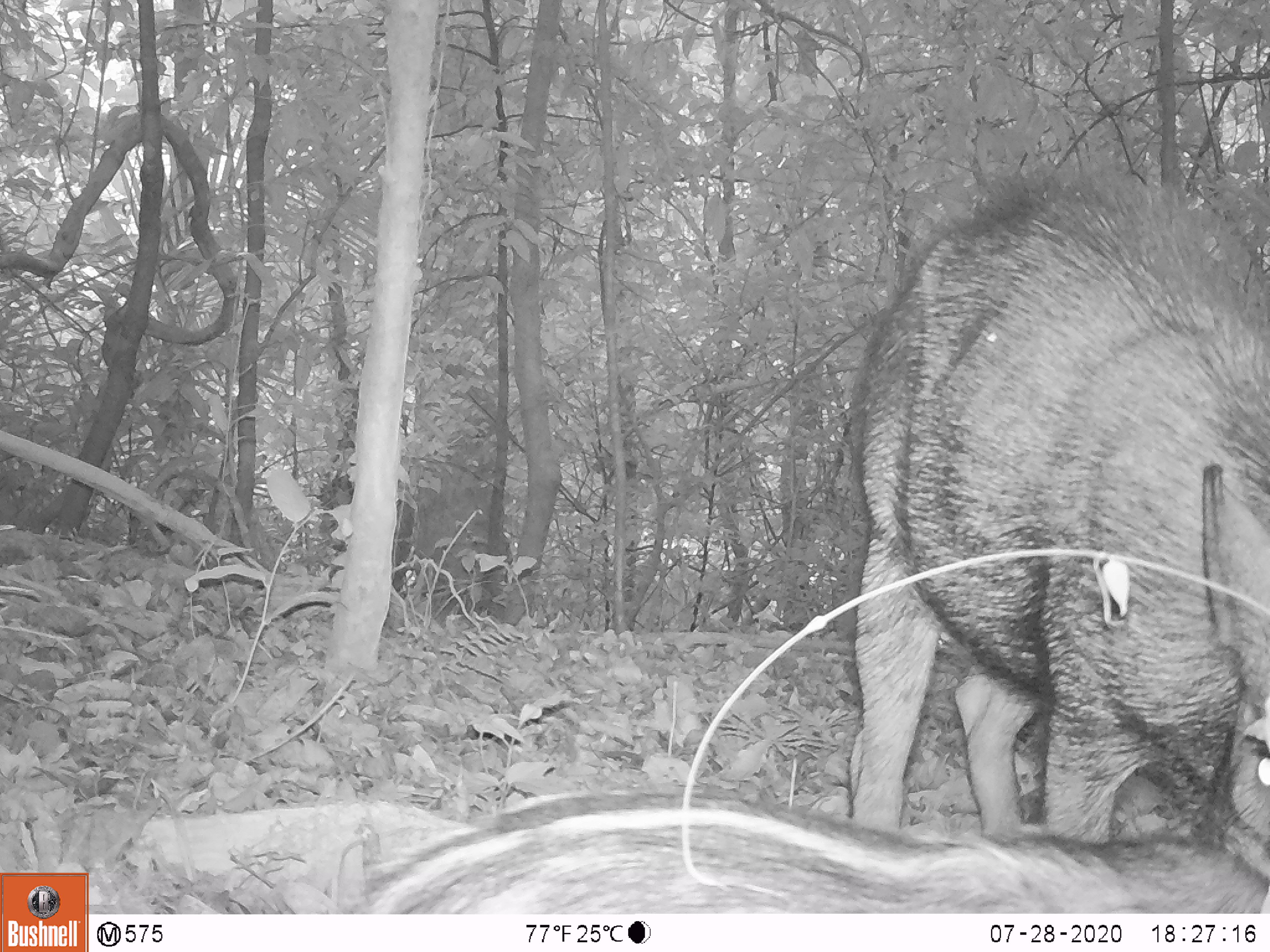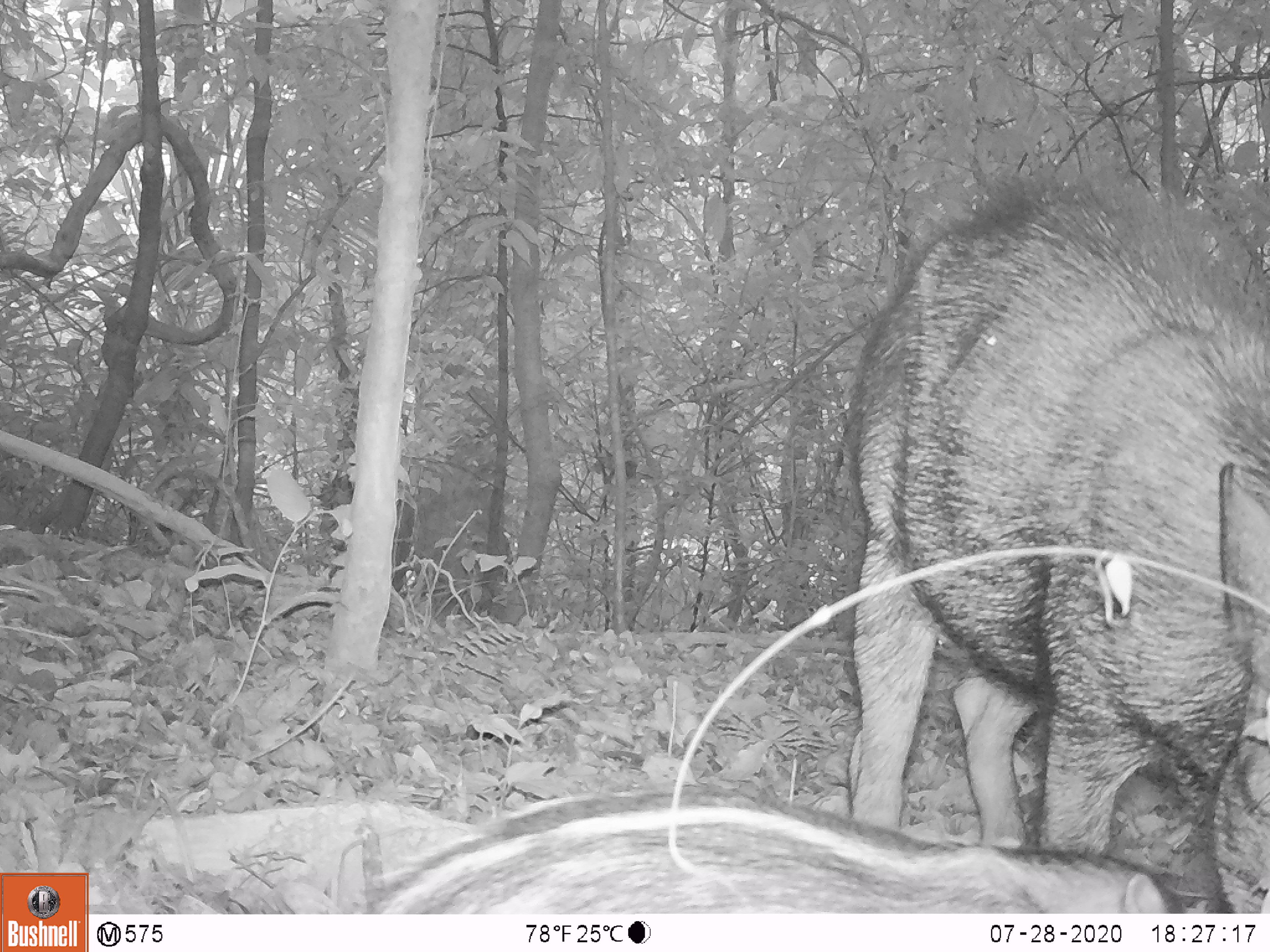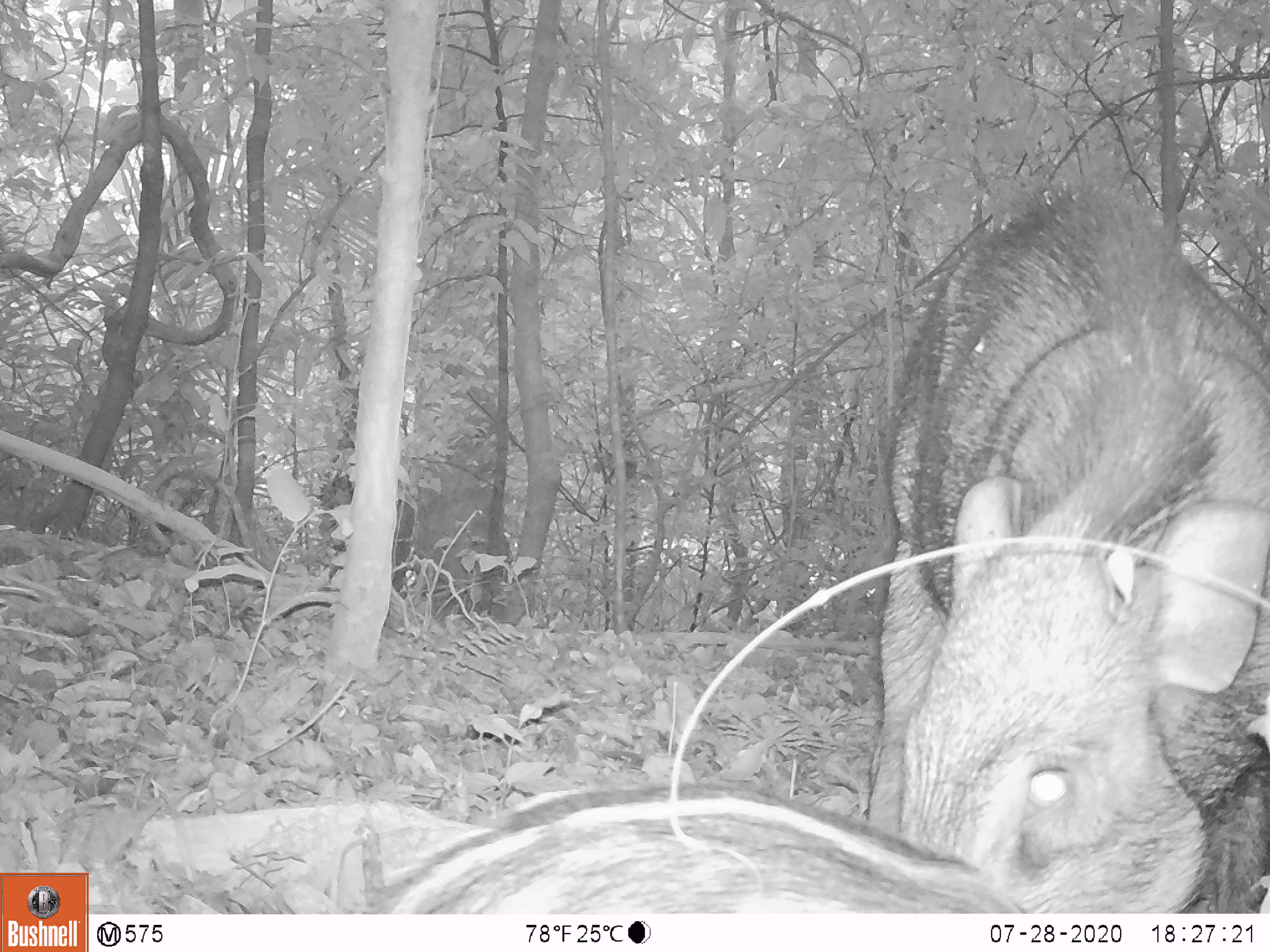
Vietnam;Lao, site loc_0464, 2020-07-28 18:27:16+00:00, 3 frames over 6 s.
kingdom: Animalia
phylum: Chordata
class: Mammalia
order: Artiodactyla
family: Suidae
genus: Sus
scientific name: Sus scrofa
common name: eurasian wild pig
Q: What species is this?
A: Eurasian wild pig (Sus scrofa).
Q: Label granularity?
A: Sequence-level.